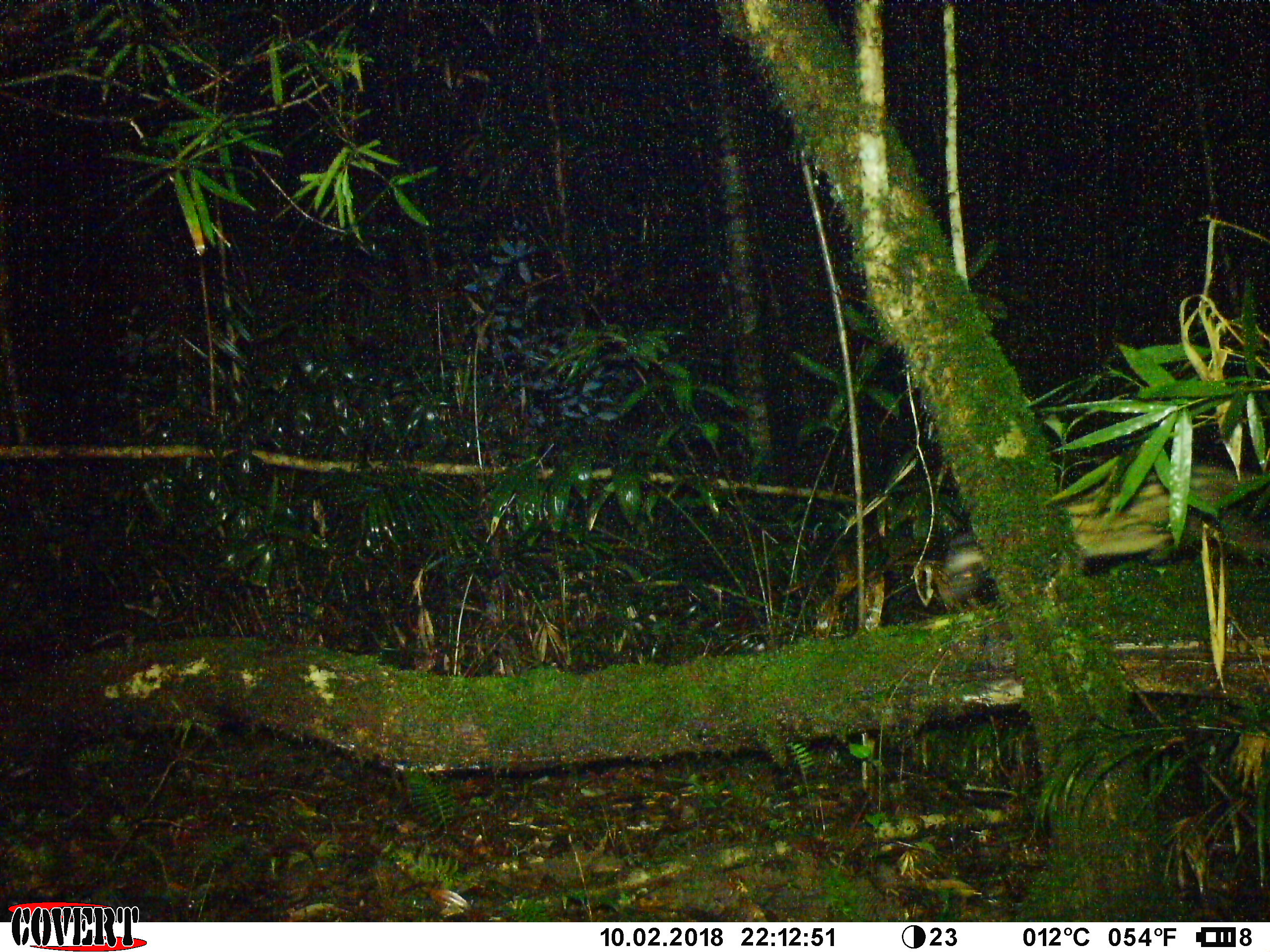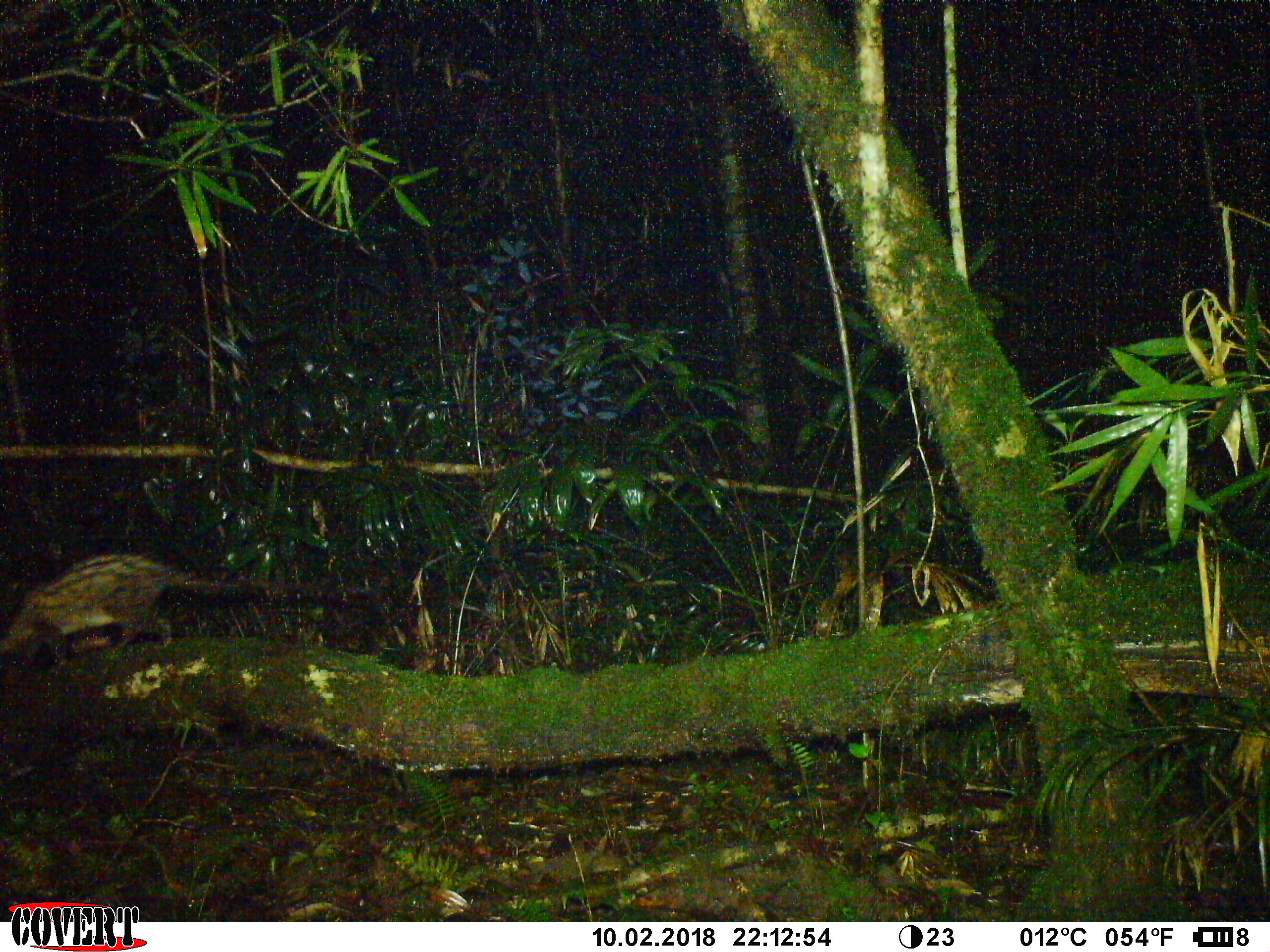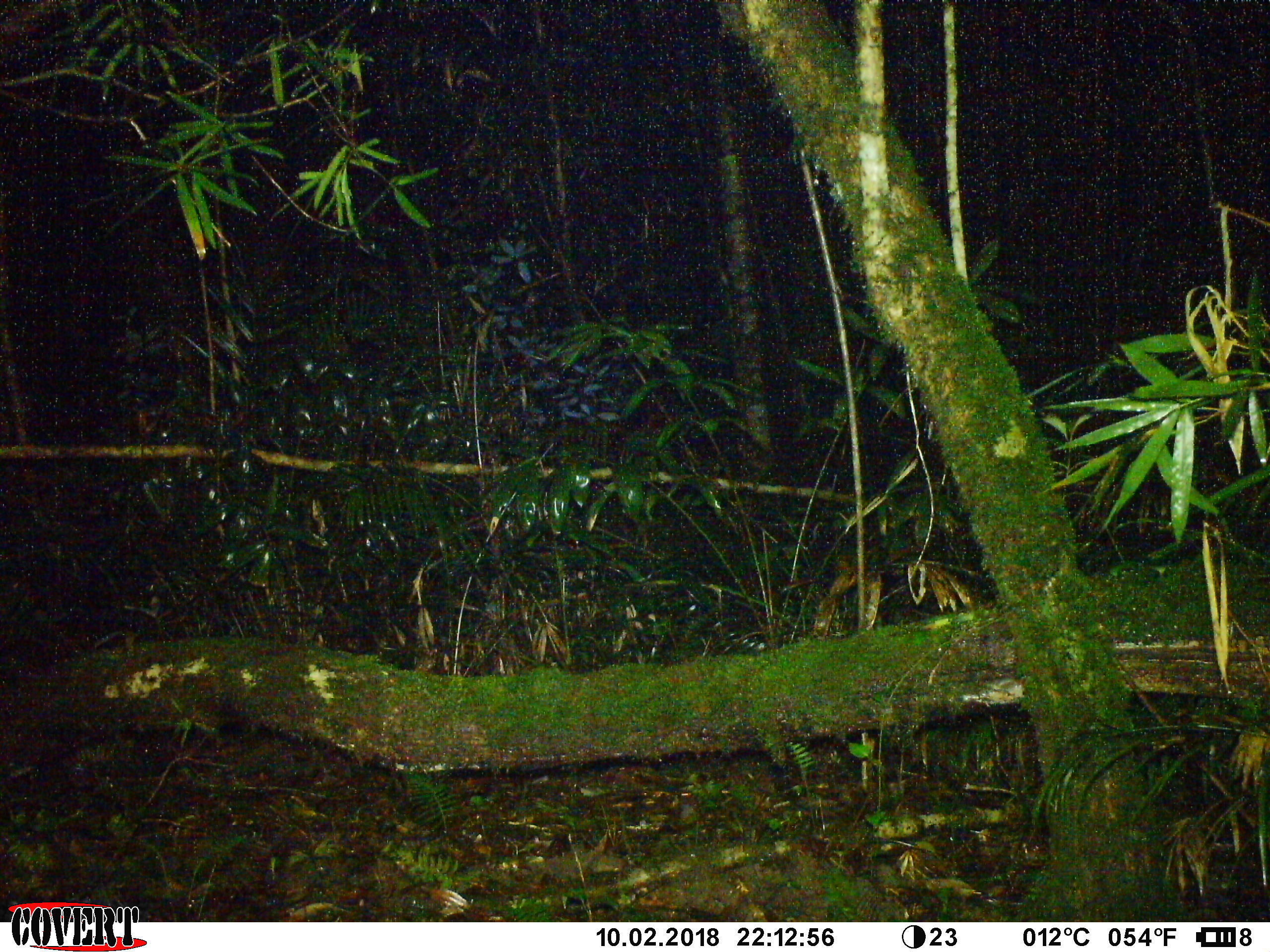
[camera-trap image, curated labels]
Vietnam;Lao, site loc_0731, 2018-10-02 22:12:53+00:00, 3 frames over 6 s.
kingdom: Animalia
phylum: Chordata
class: Mammalia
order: Carnivora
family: Viverridae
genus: Paradoxurus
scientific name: Paradoxurus hermaphroditus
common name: common palm civet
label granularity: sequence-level